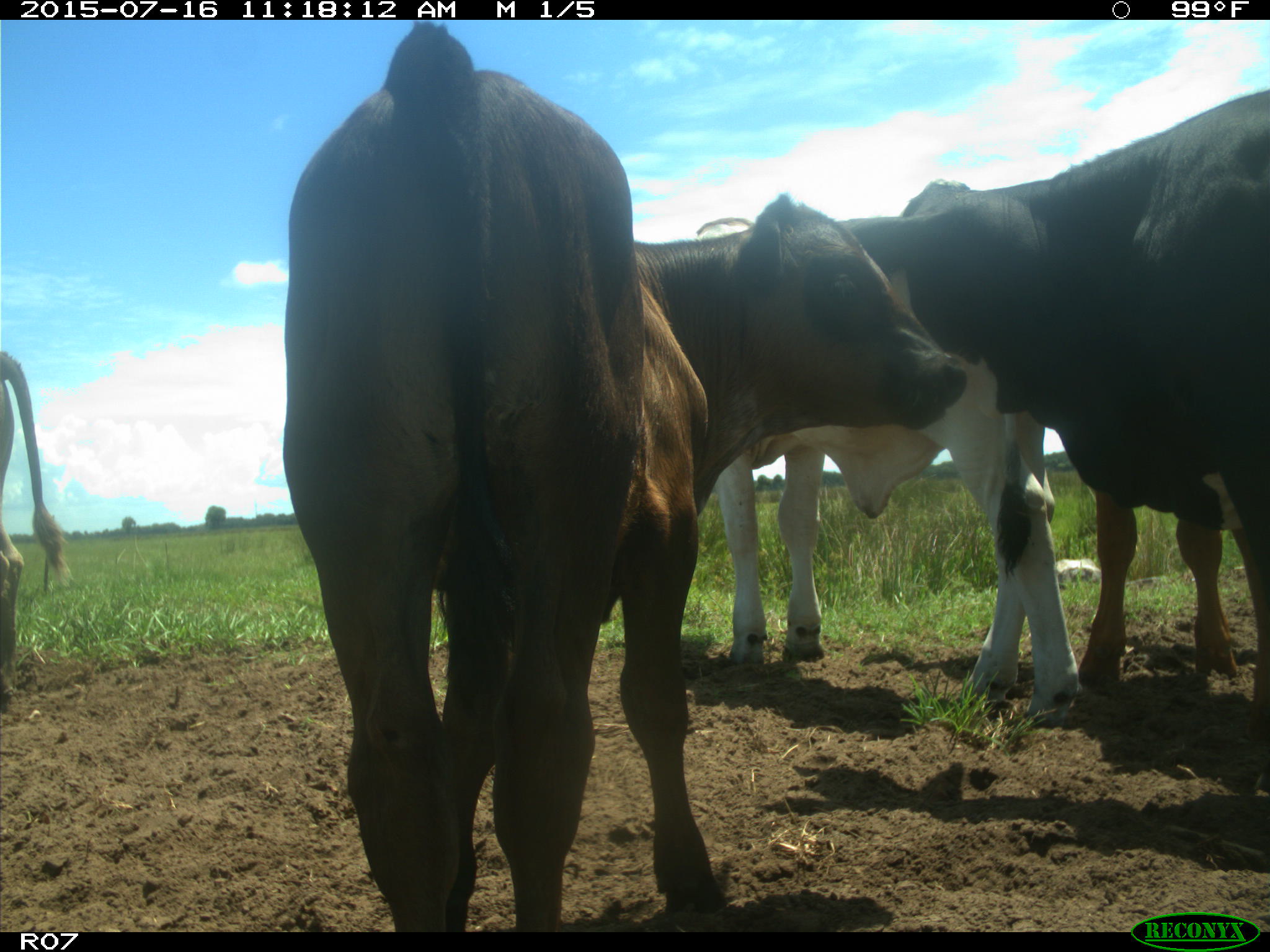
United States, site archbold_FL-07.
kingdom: Animalia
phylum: Chordata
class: Mammalia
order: Artiodactyla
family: Bovidae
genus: Bos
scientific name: Bos taurus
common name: domestic cow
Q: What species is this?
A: Bos taurus (domestic cow).